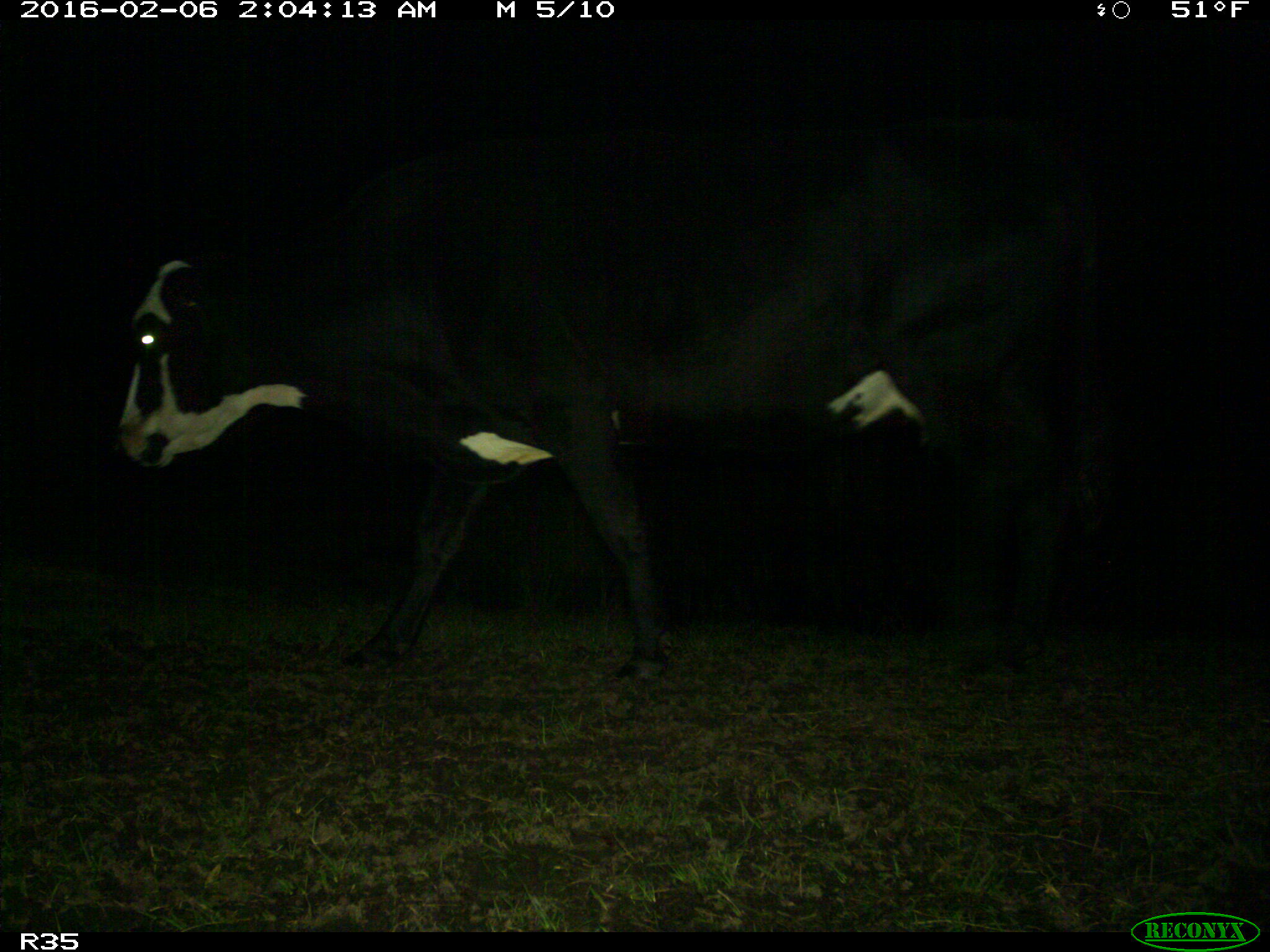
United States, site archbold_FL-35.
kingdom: Animalia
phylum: Chordata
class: Mammalia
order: Artiodactyla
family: Bovidae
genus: Bos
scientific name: Bos taurus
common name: domestic cow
Bos taurus (domestic cow).